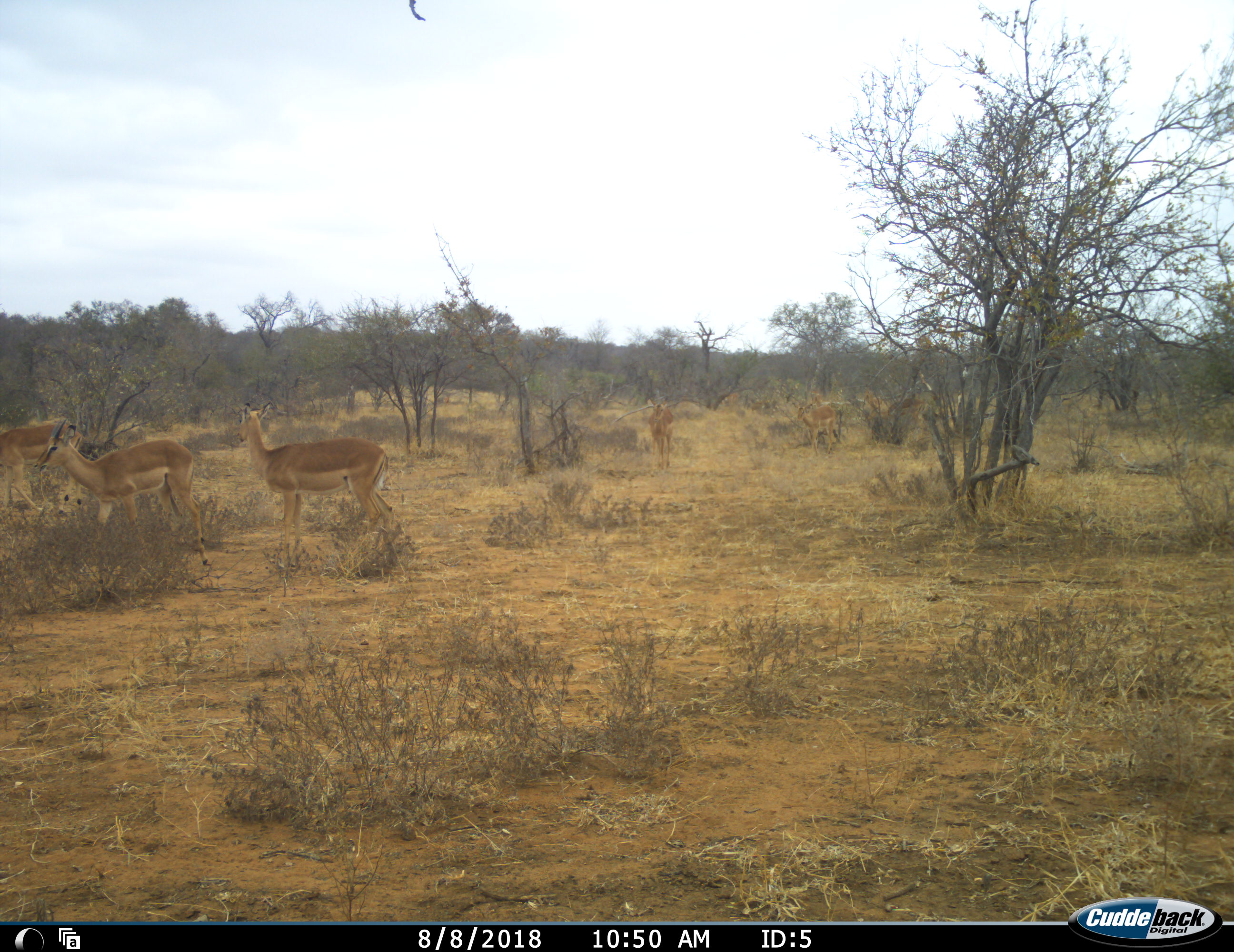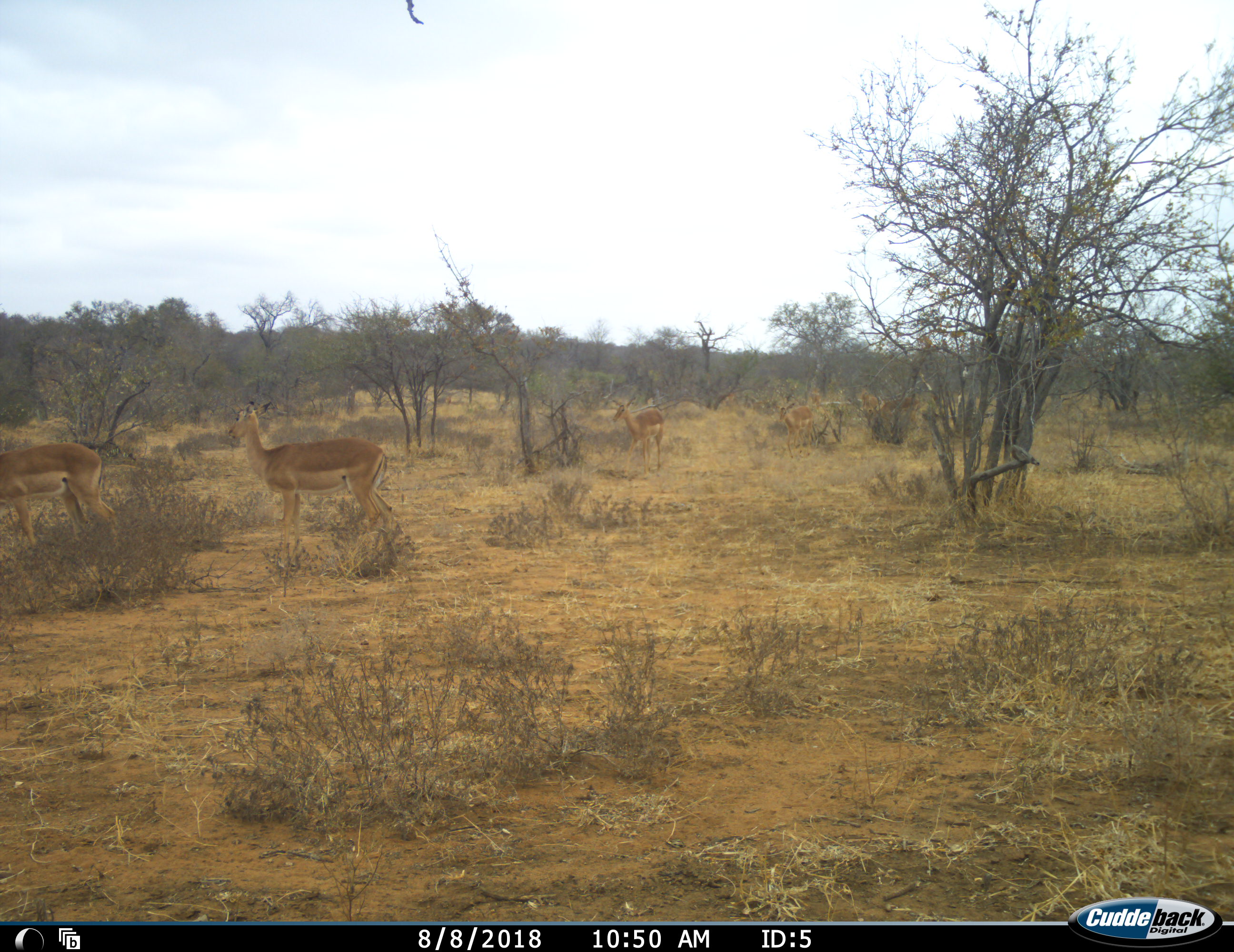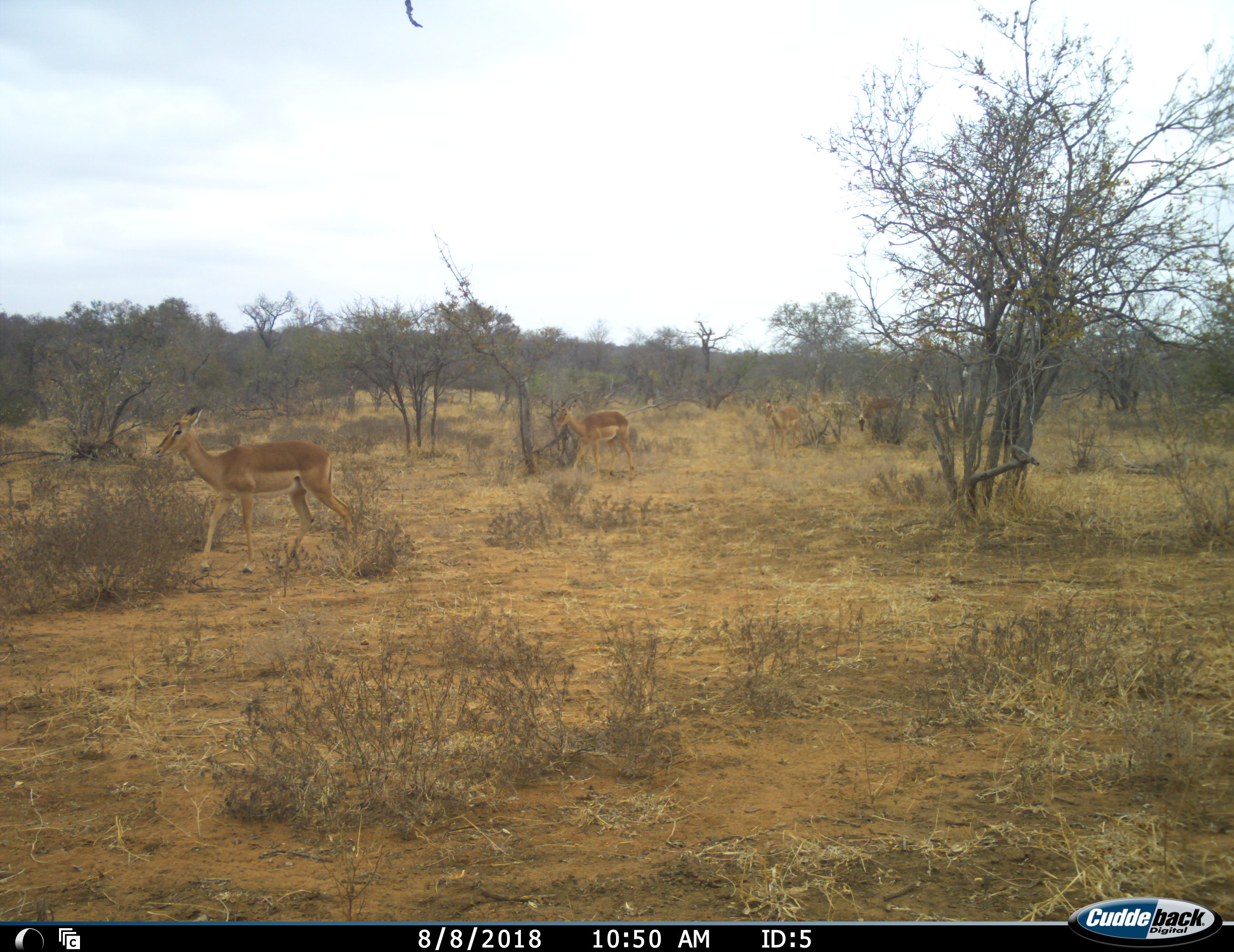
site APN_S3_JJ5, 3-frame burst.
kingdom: Animalia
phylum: Chordata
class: Mammalia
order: Artiodactyla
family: Bovidae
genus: Aepyceros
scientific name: Aepyceros melampus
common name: impala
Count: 7.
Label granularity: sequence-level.